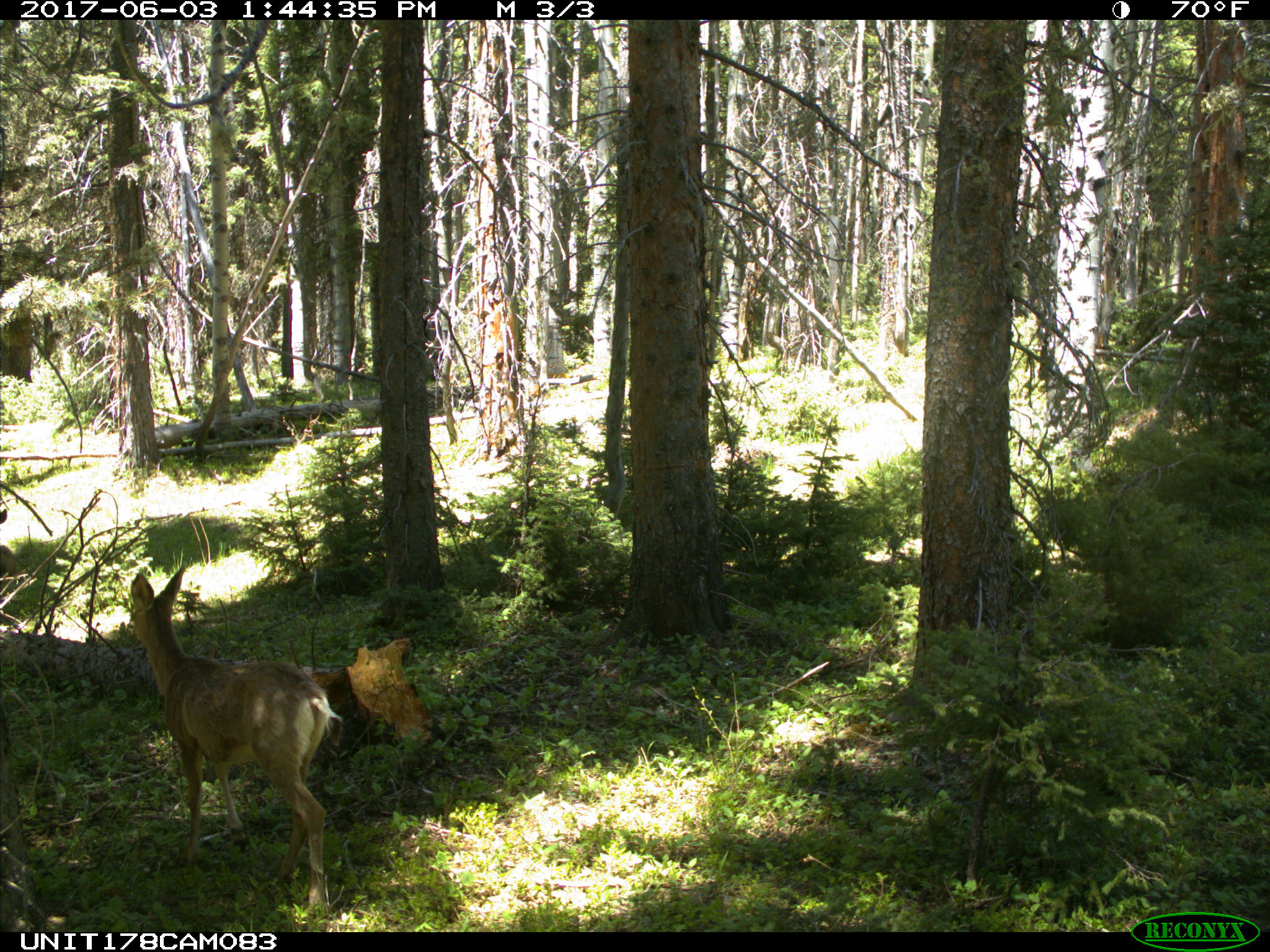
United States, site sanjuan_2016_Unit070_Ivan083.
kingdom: Animalia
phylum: Chordata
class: Mammalia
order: Artiodactyla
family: Cervidae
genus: Odocoileus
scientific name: Odocoileus hemionus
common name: mule deer